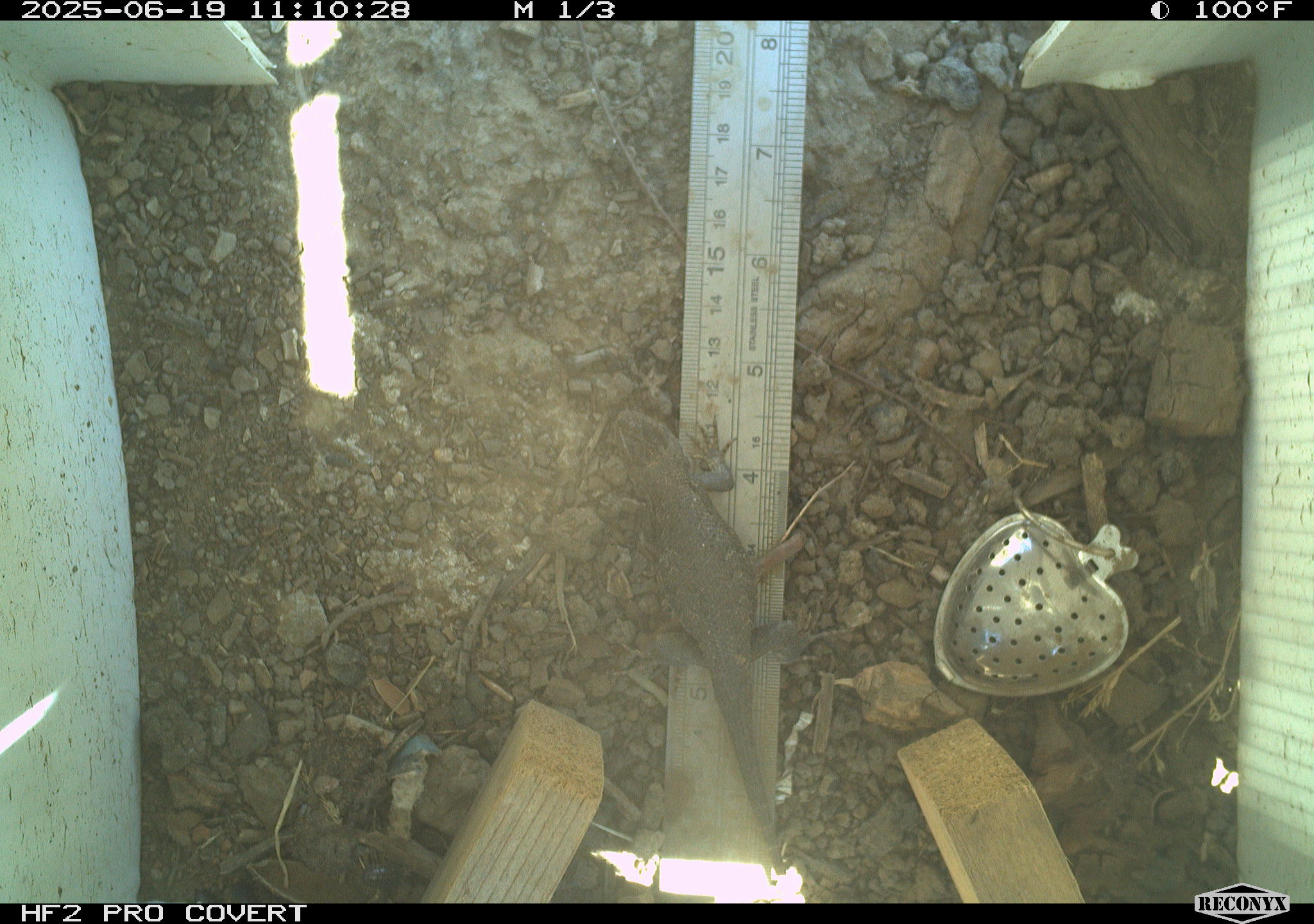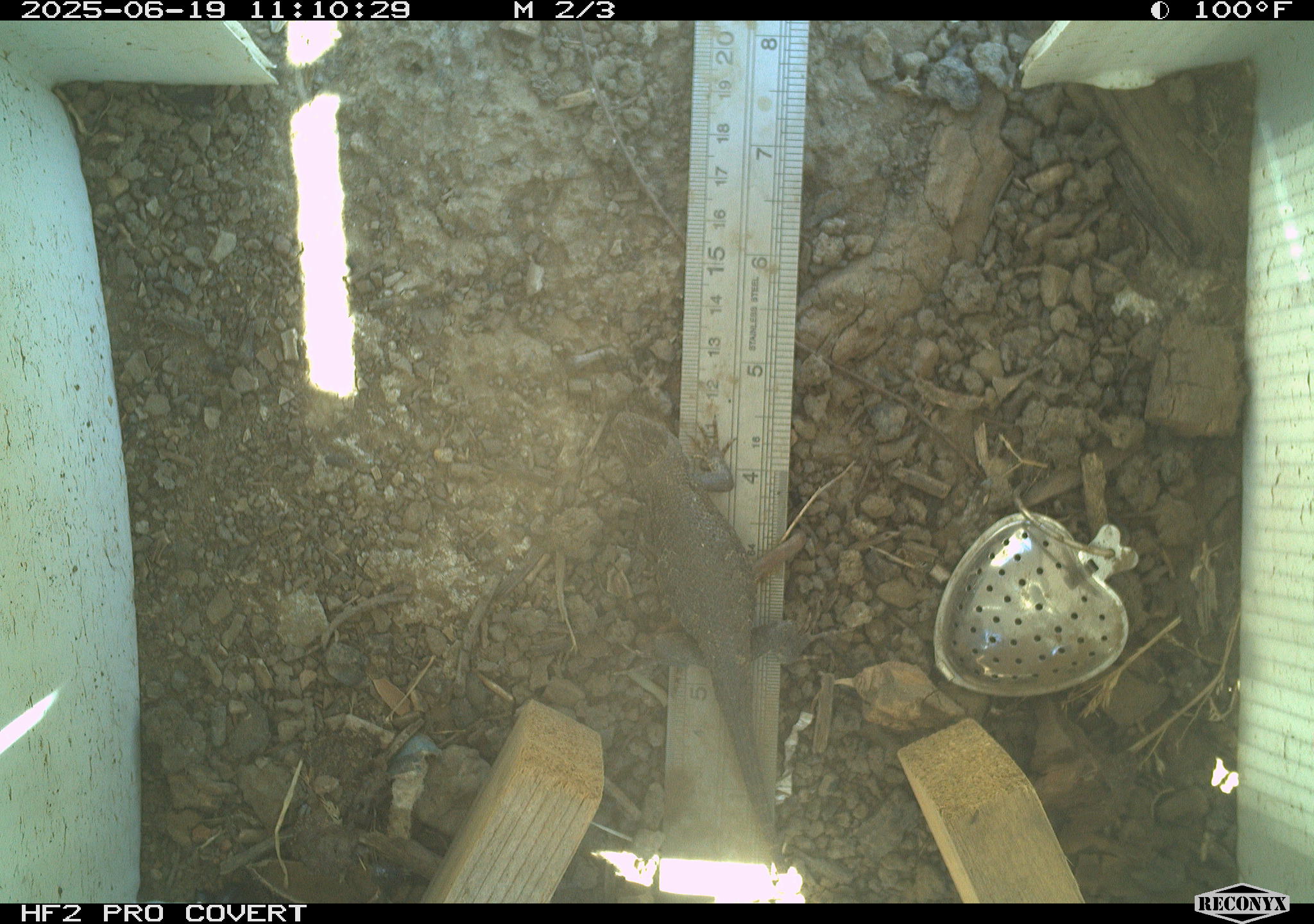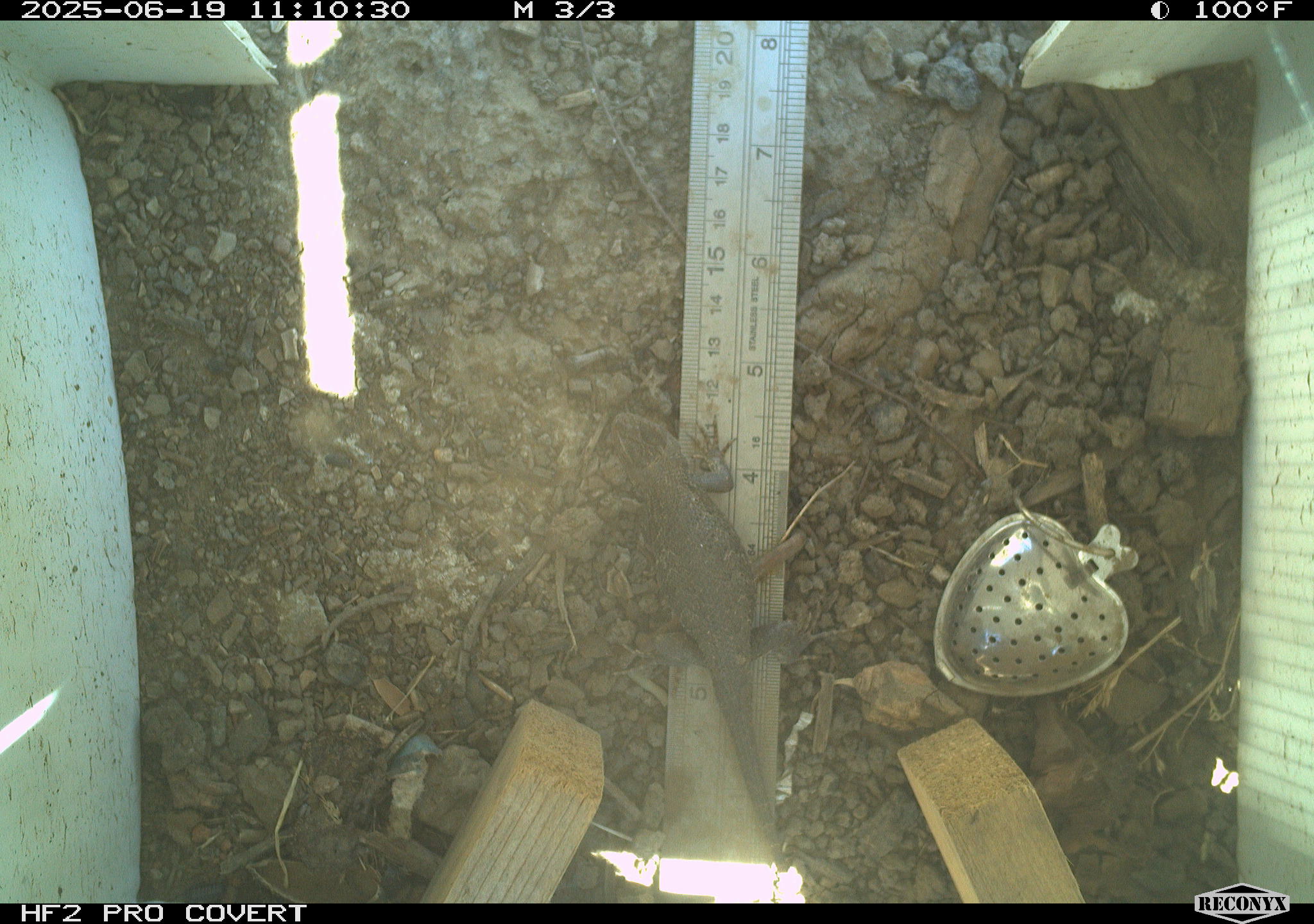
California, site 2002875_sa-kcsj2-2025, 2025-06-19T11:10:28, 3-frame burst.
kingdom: Animalia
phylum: Chordata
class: Reptilia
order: Squamata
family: Phrynosomatidae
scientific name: Phrynosomatidae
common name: north american spiny lizards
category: sceloporus/uta species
Sceloporus/uta species (north american spiny lizards) (Phrynosomatidae).